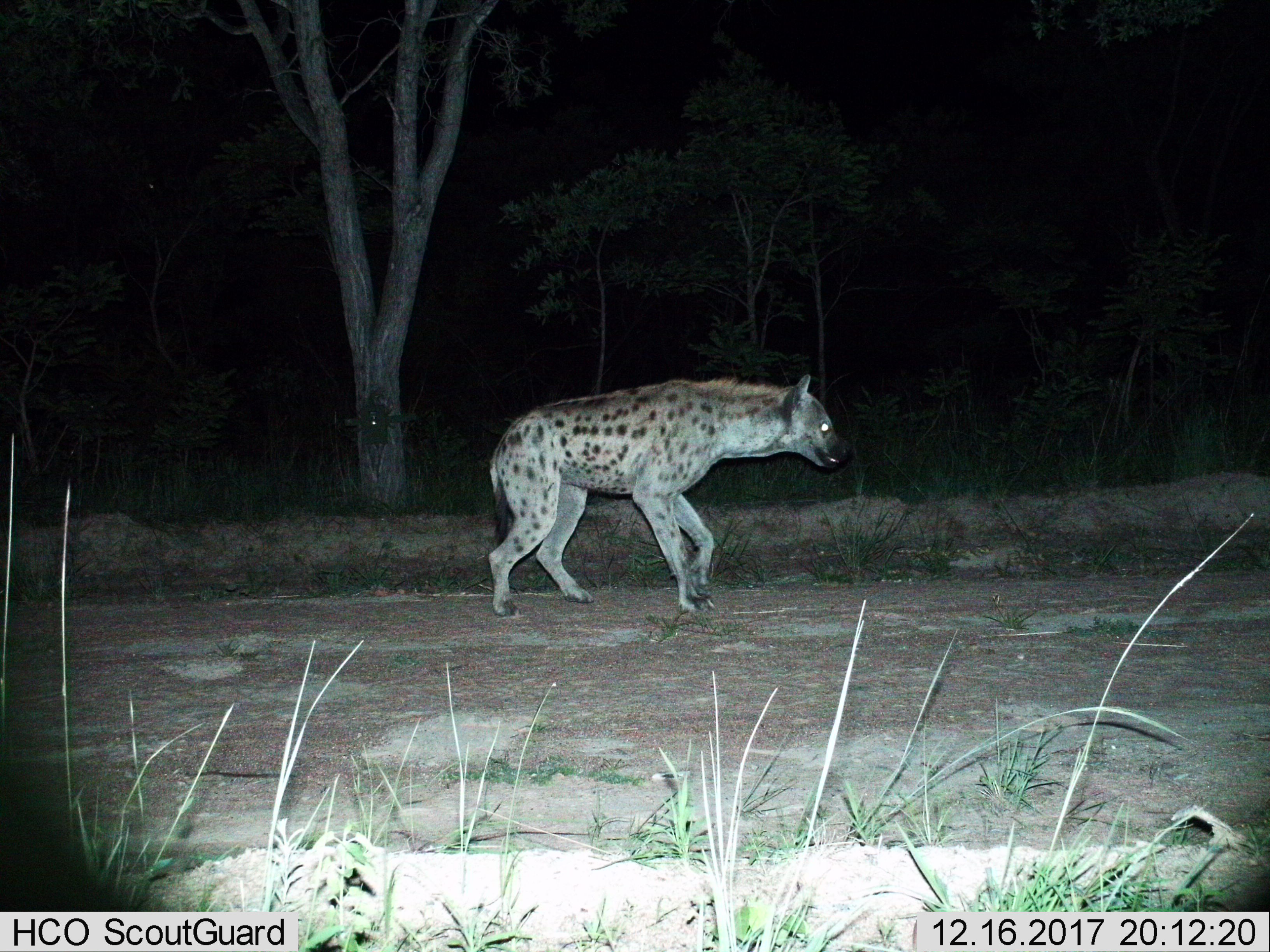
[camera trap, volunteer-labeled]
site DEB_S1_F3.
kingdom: Animalia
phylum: Chordata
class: Mammalia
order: Carnivora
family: Hyaenidae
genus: Crocuta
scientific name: Crocuta crocuta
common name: spotted hyena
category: hyenaspotted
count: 1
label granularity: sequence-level